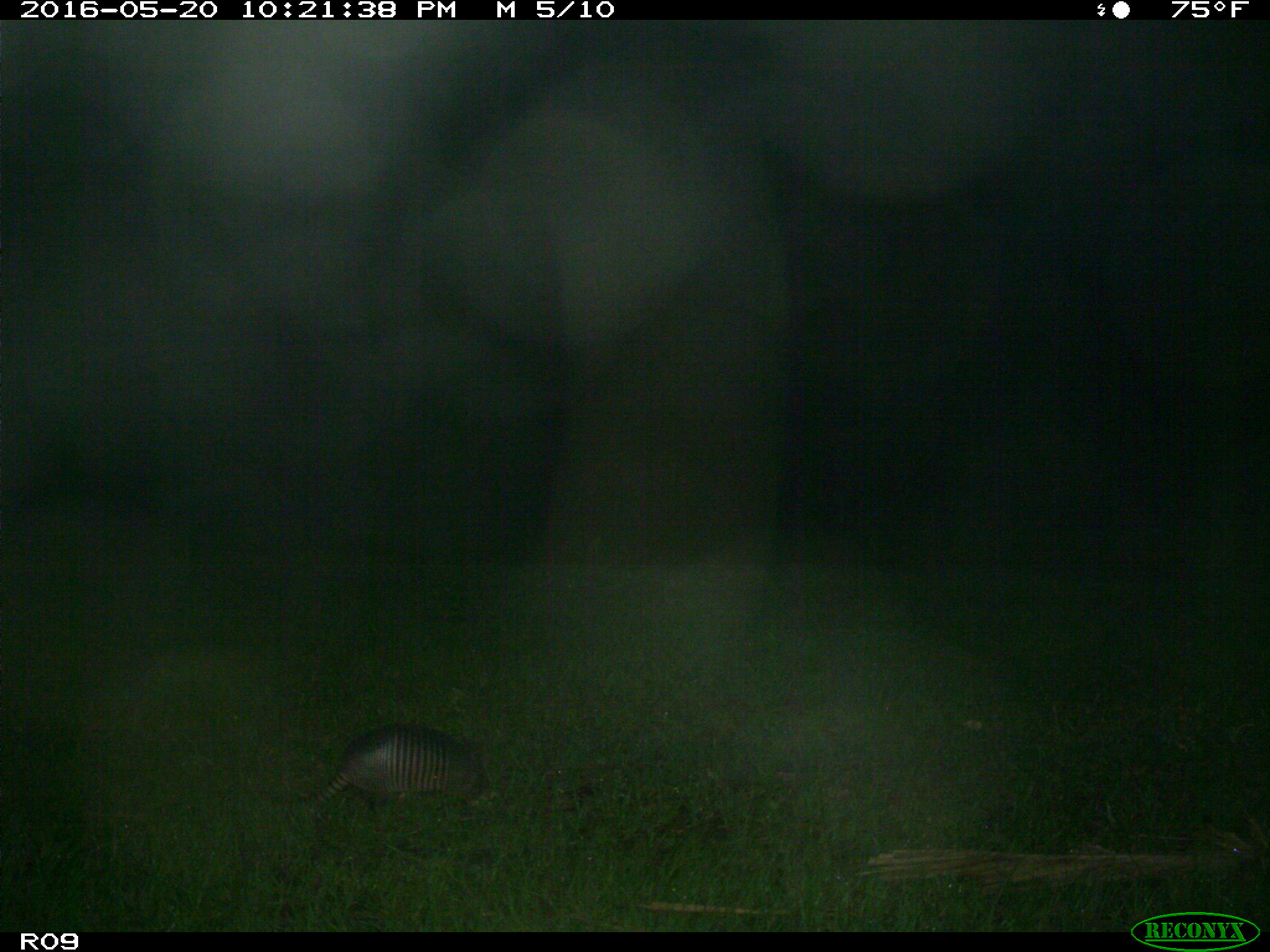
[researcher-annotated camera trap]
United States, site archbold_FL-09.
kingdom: Animalia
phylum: Chordata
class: Mammalia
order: Cingulata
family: Dasypodidae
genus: Dasypus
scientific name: Dasypus novemcinctus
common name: nine-banded armadillo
Dasypus novemcinctus (nine-banded armadillo).